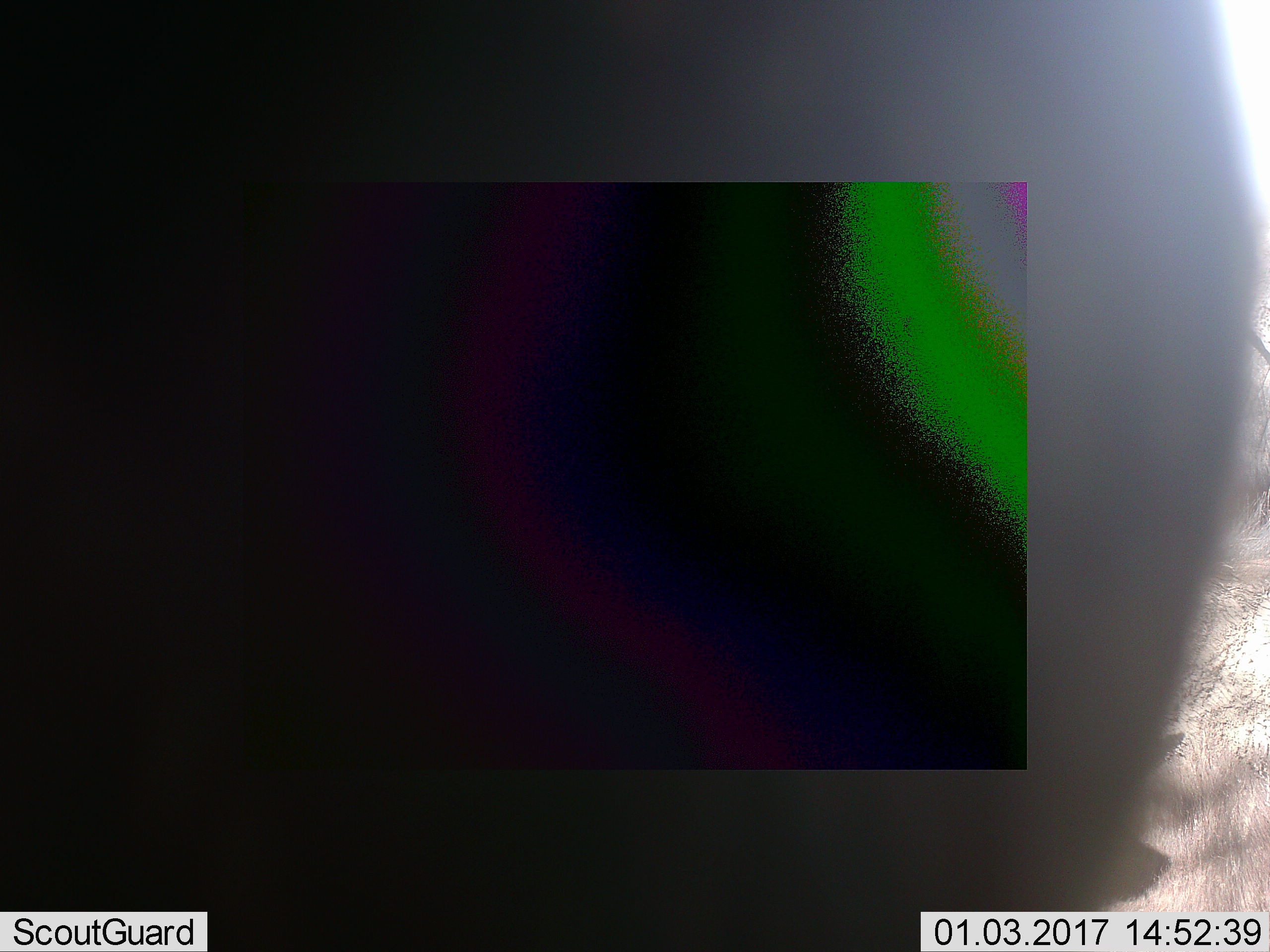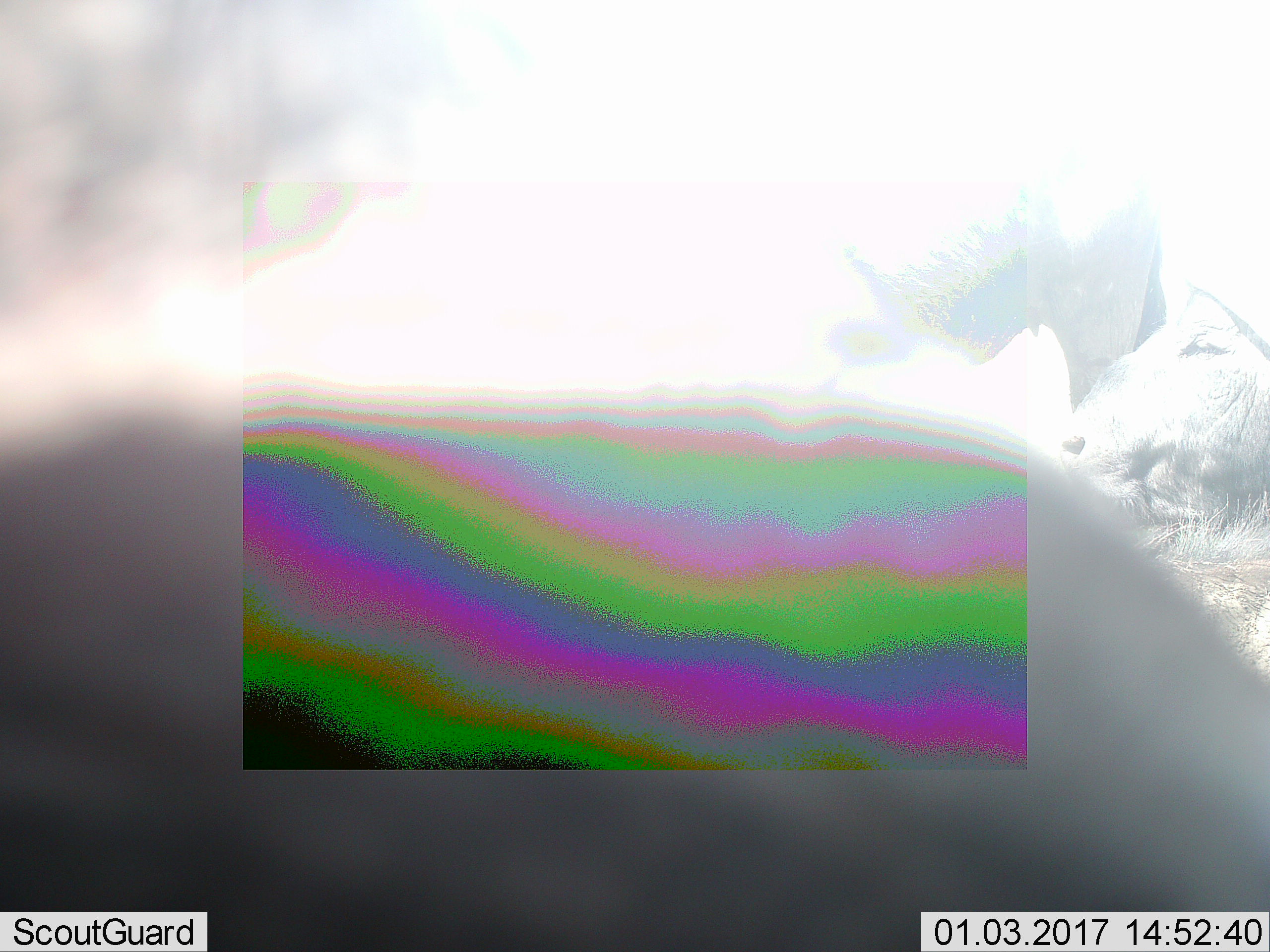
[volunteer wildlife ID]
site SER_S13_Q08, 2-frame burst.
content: unidentified animal